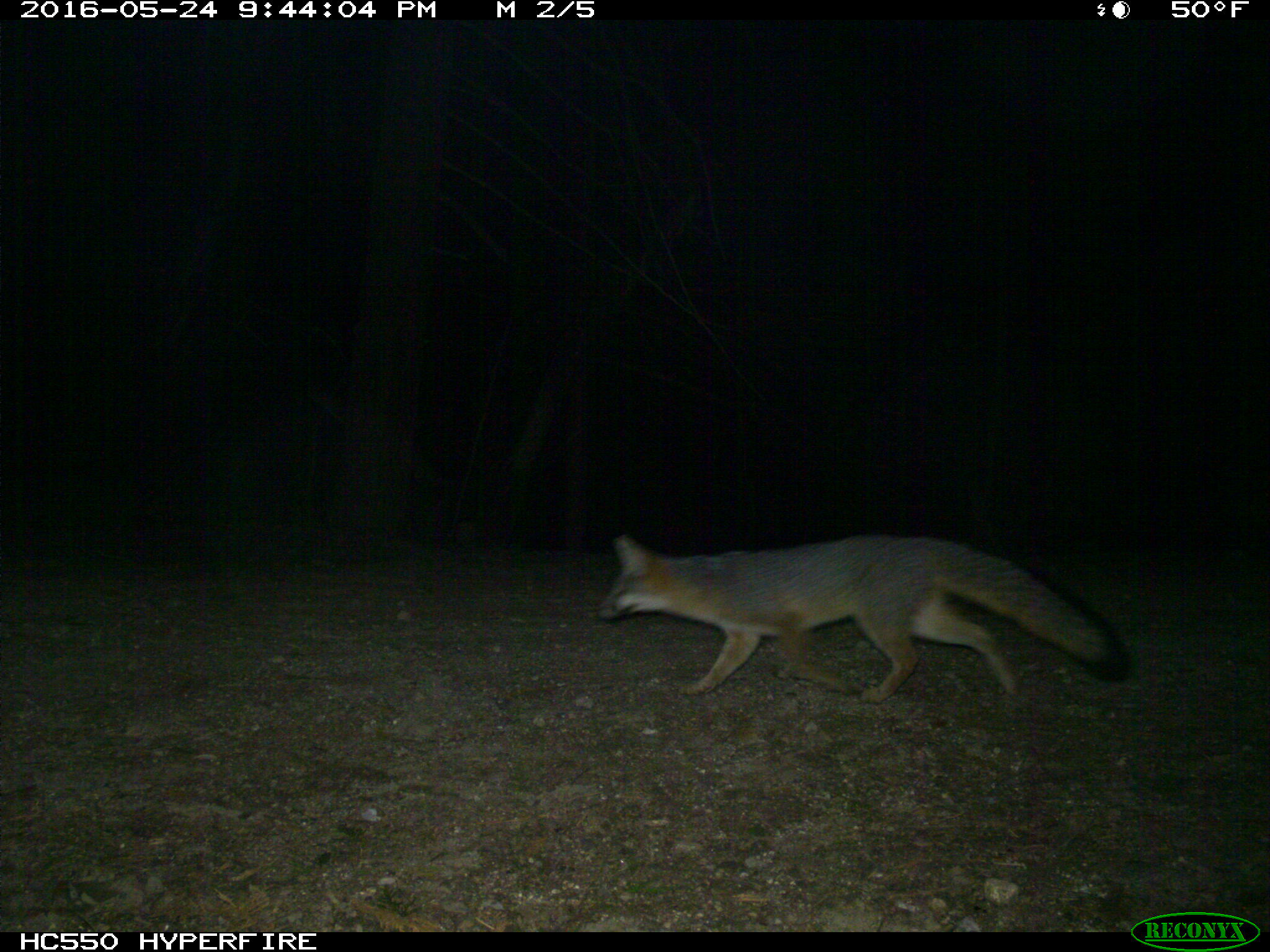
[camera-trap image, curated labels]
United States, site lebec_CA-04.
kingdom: Animalia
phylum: Chordata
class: Mammalia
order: Carnivora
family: Canidae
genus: Urocyon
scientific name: Urocyon cinereoargenteus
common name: gray fox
Urocyon cinereoargenteus (gray fox).